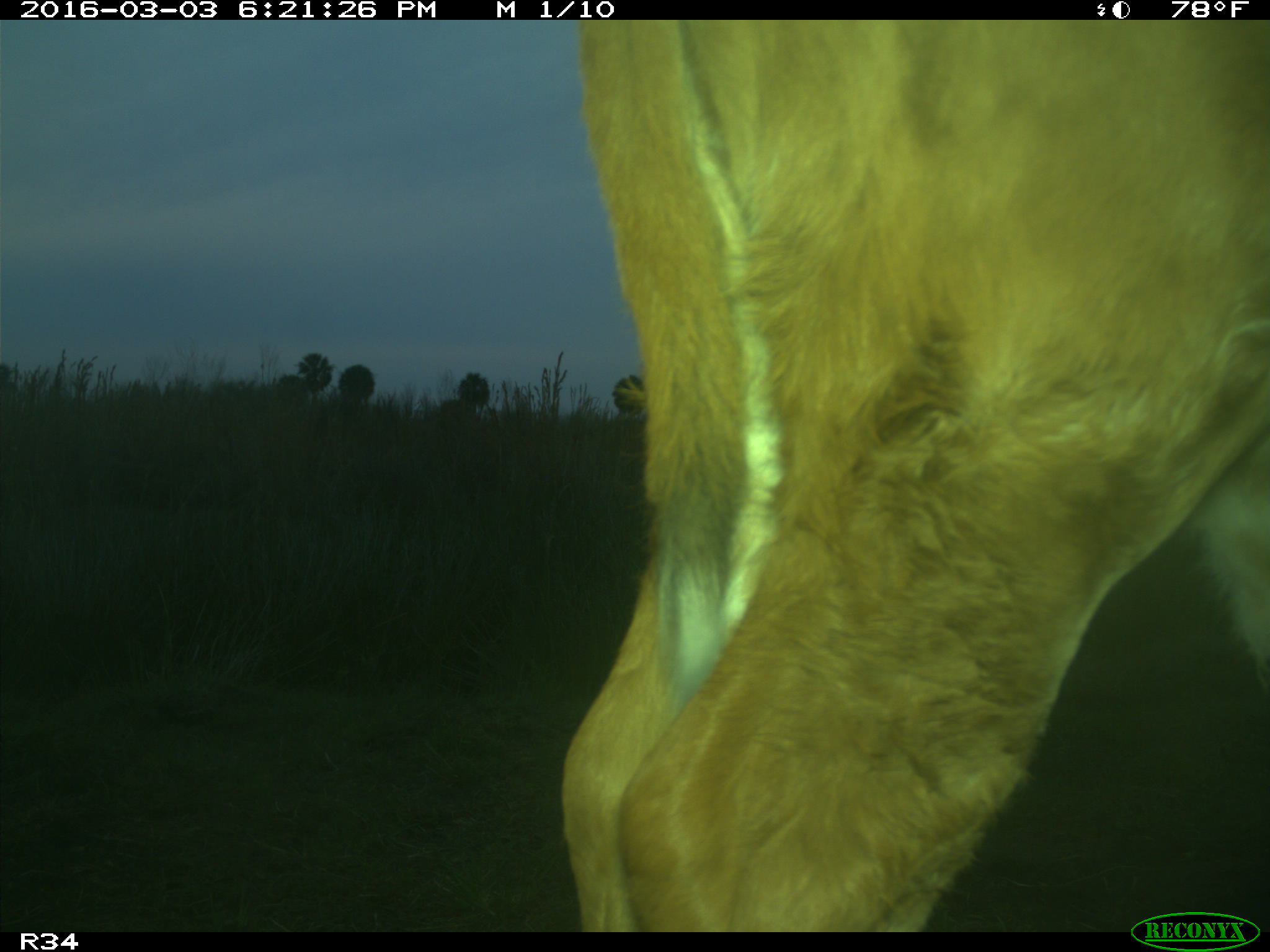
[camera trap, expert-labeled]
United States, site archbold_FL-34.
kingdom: Animalia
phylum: Chordata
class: Mammalia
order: Artiodactyla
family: Bovidae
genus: Bos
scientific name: Bos taurus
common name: domestic cow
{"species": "Bos taurus (domestic cow)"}